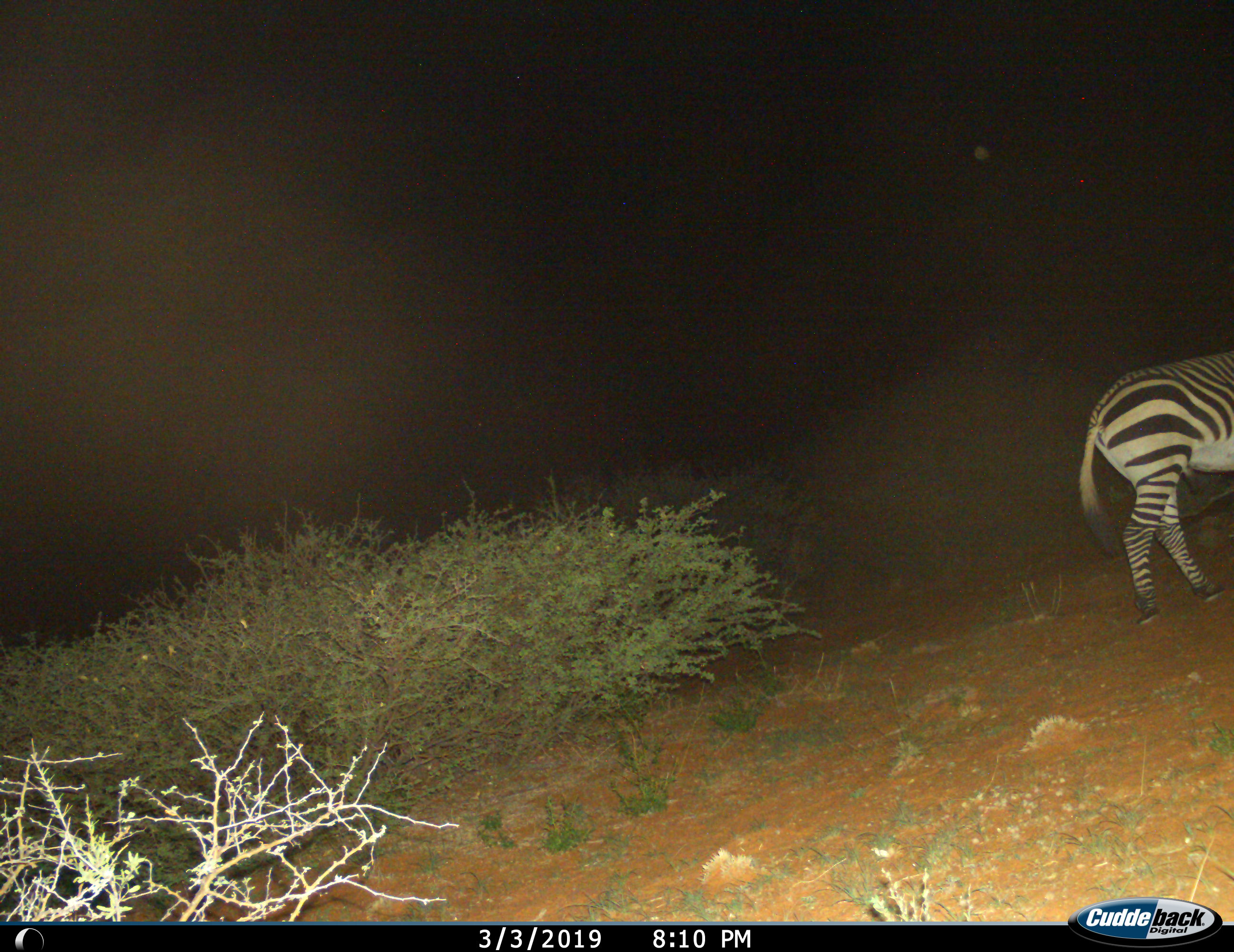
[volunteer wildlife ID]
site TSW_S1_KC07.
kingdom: Animalia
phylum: Chordata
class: Mammalia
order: Perissodactyla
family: Equidae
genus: Equus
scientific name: Equus zebra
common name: mountain zebra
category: zebramountain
Zebramountain (mountain zebra) (Equus zebra), count 1. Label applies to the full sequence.